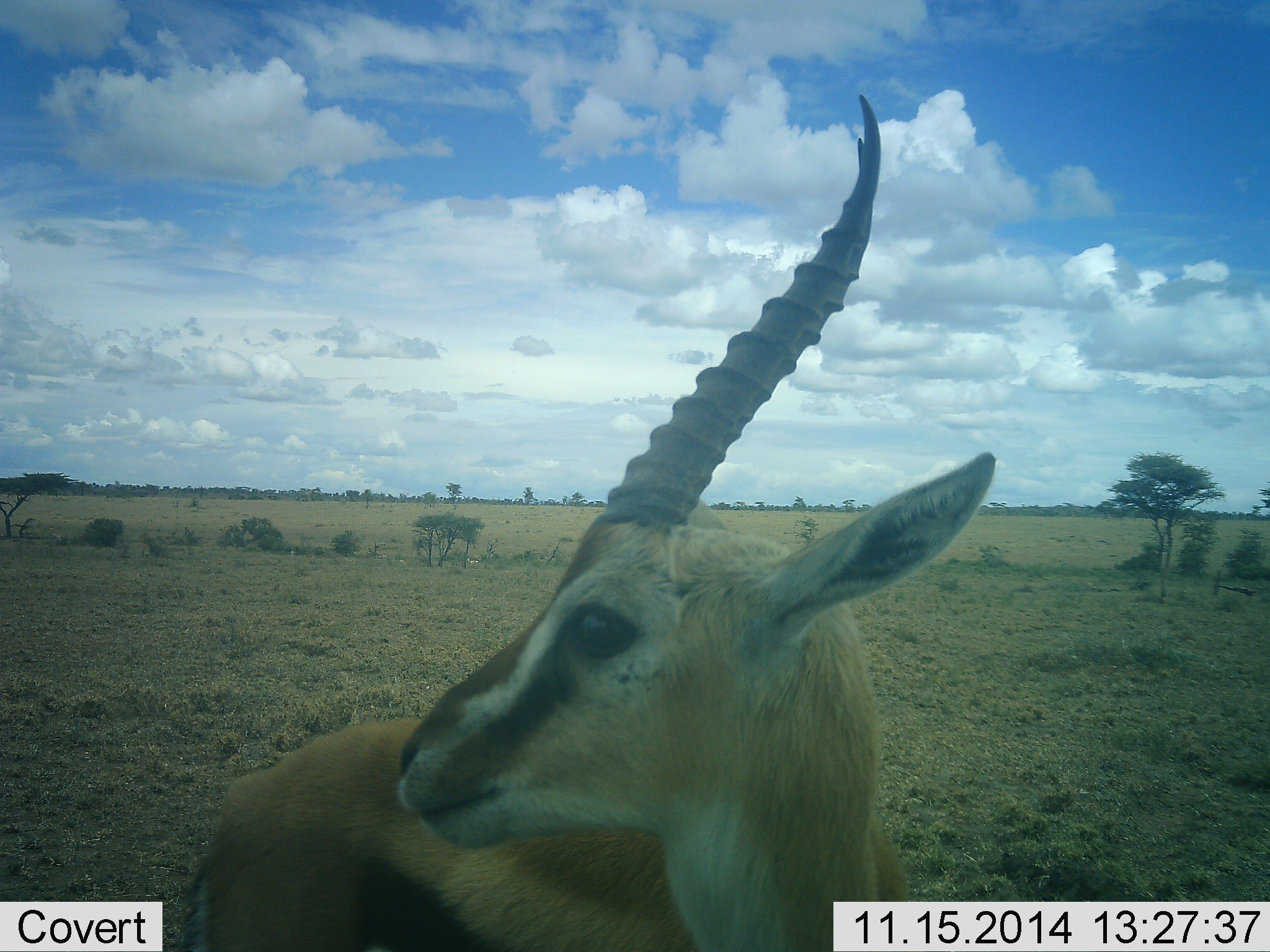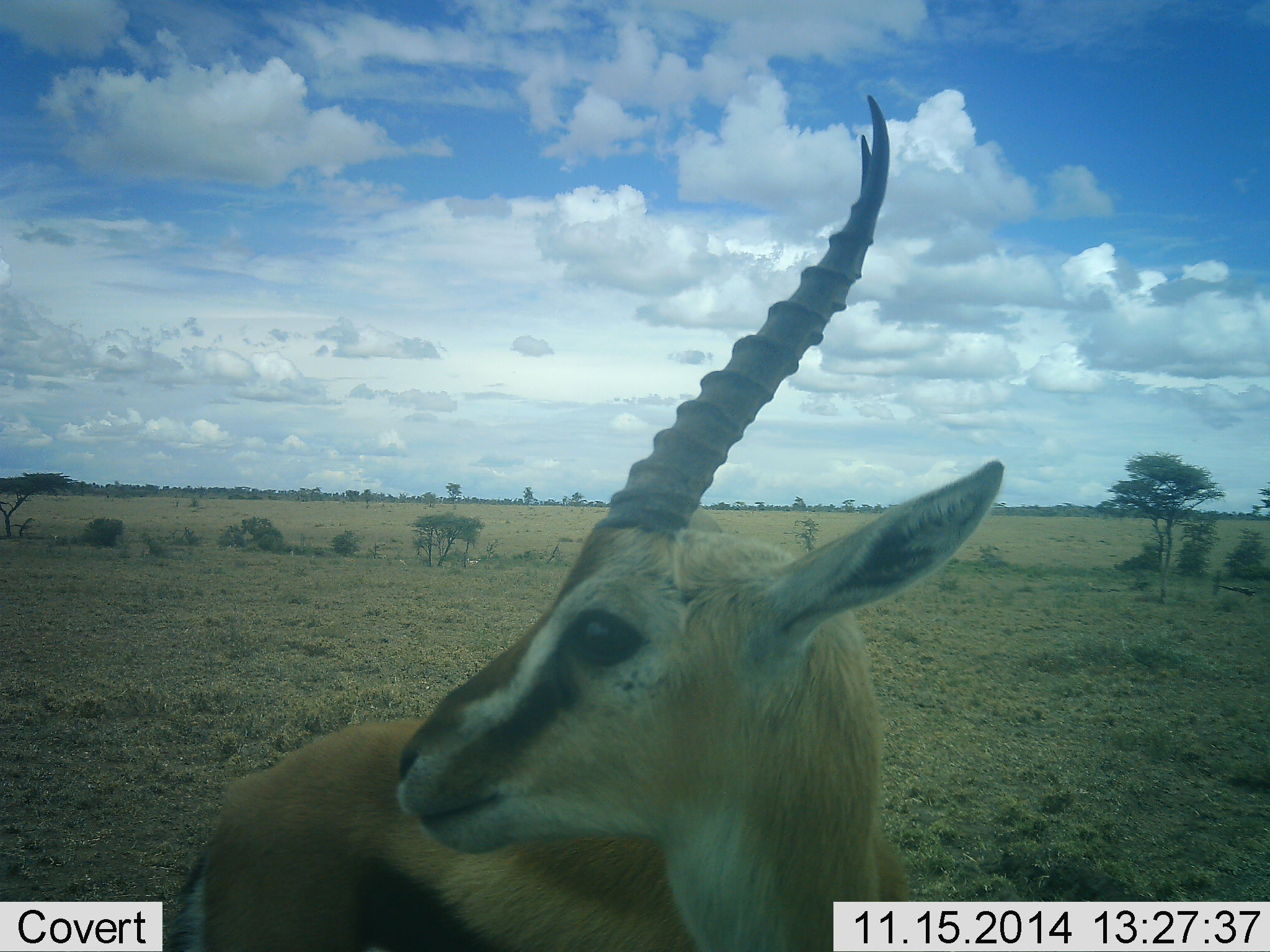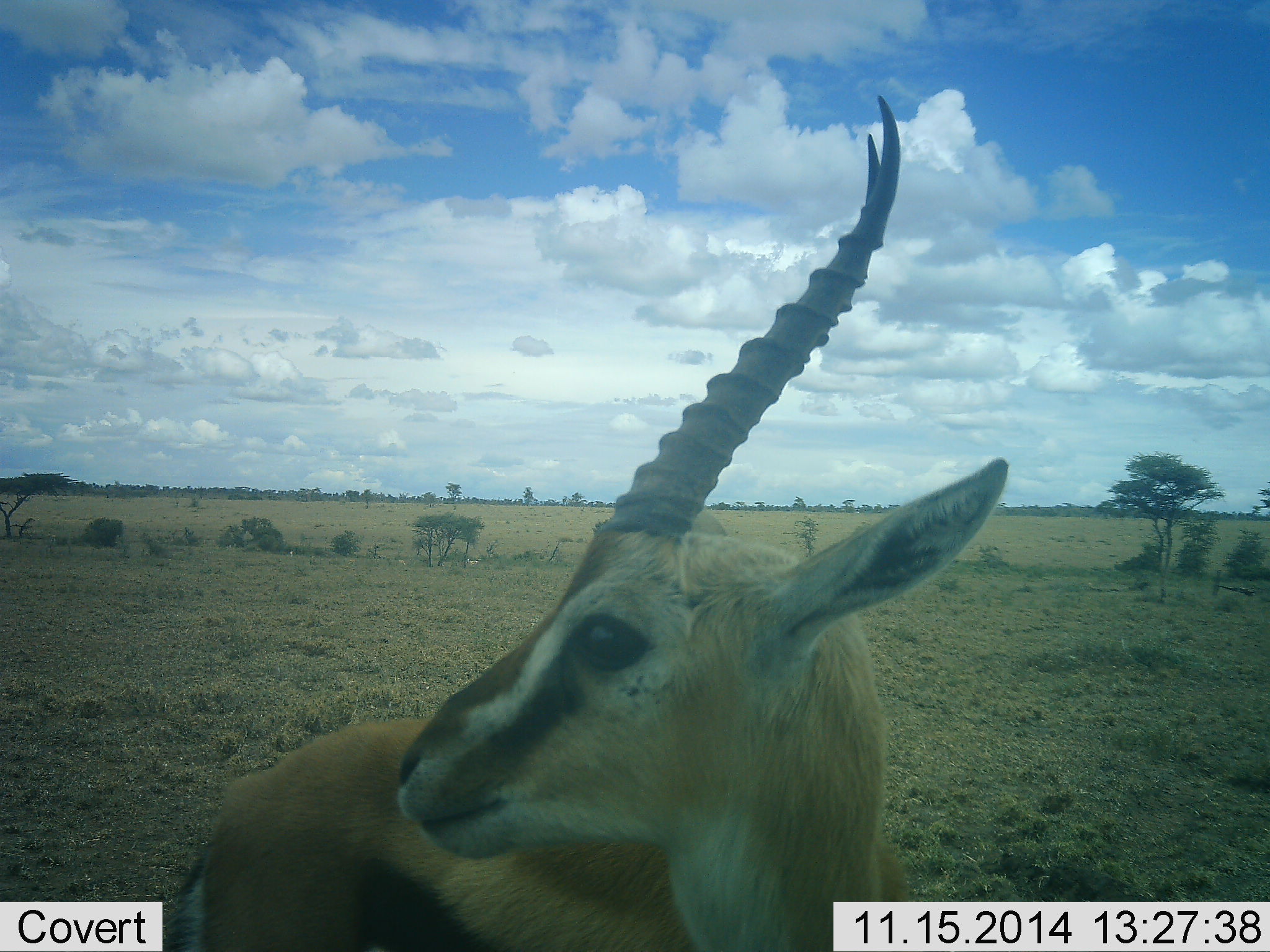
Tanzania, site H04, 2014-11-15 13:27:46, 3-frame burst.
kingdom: Animalia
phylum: Chordata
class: Mammalia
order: Artiodactyla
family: Bovidae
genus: Eudorcas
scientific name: Eudorcas thomsonii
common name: thomson's gazelle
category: gazellethomsons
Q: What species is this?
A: Gazellethomsons (thomson's gazelle) (Eudorcas thomsonii).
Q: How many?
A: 1.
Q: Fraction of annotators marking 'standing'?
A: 100%.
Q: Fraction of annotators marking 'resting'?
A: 0%.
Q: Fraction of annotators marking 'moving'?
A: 0%.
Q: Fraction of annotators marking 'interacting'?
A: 0%.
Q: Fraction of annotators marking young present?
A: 0%.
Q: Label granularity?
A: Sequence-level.